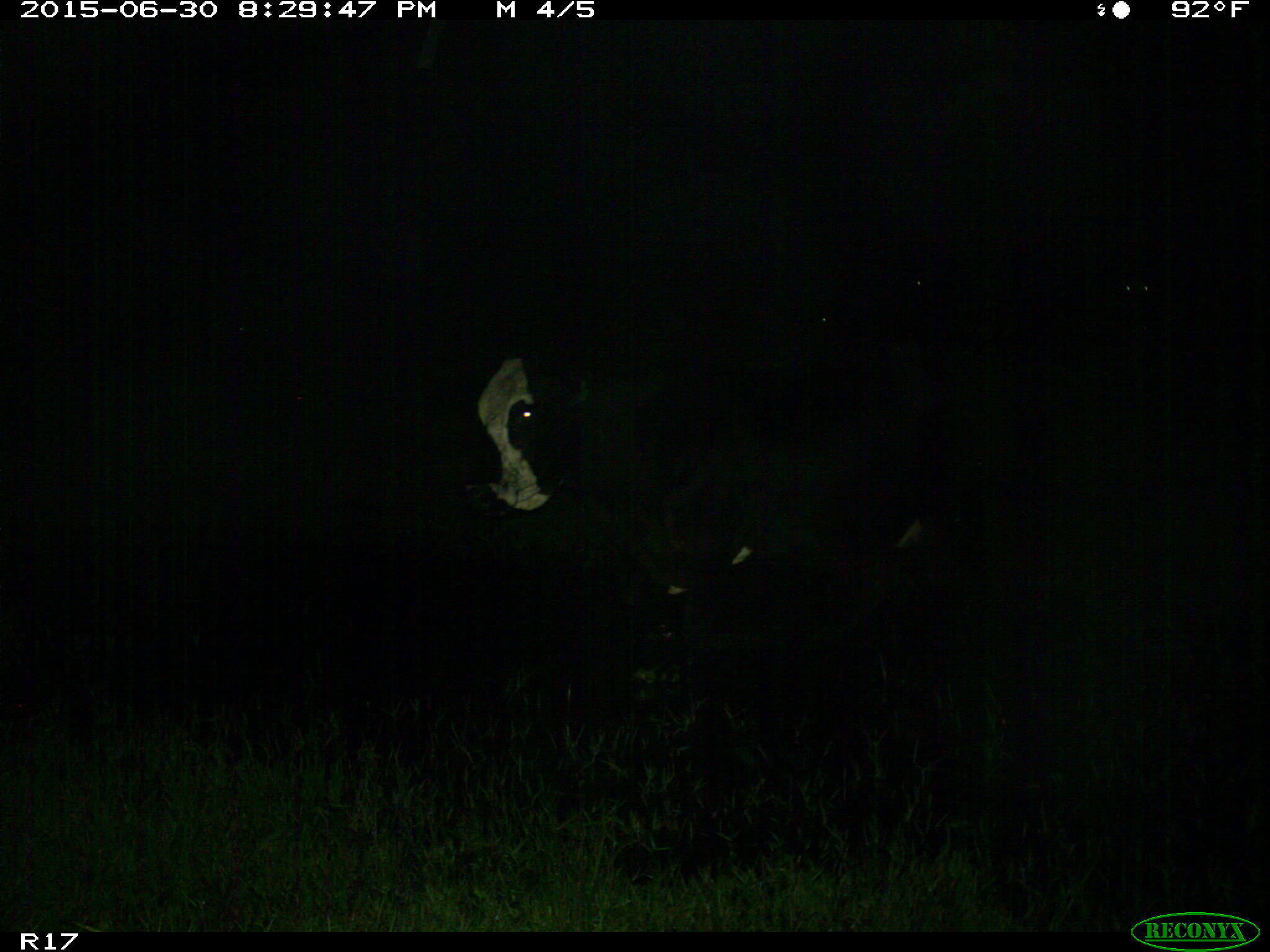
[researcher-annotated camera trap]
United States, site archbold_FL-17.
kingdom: Animalia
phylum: Chordata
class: Mammalia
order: Artiodactyla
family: Bovidae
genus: Bos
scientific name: Bos taurus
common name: domestic cow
Bos taurus (domestic cow).